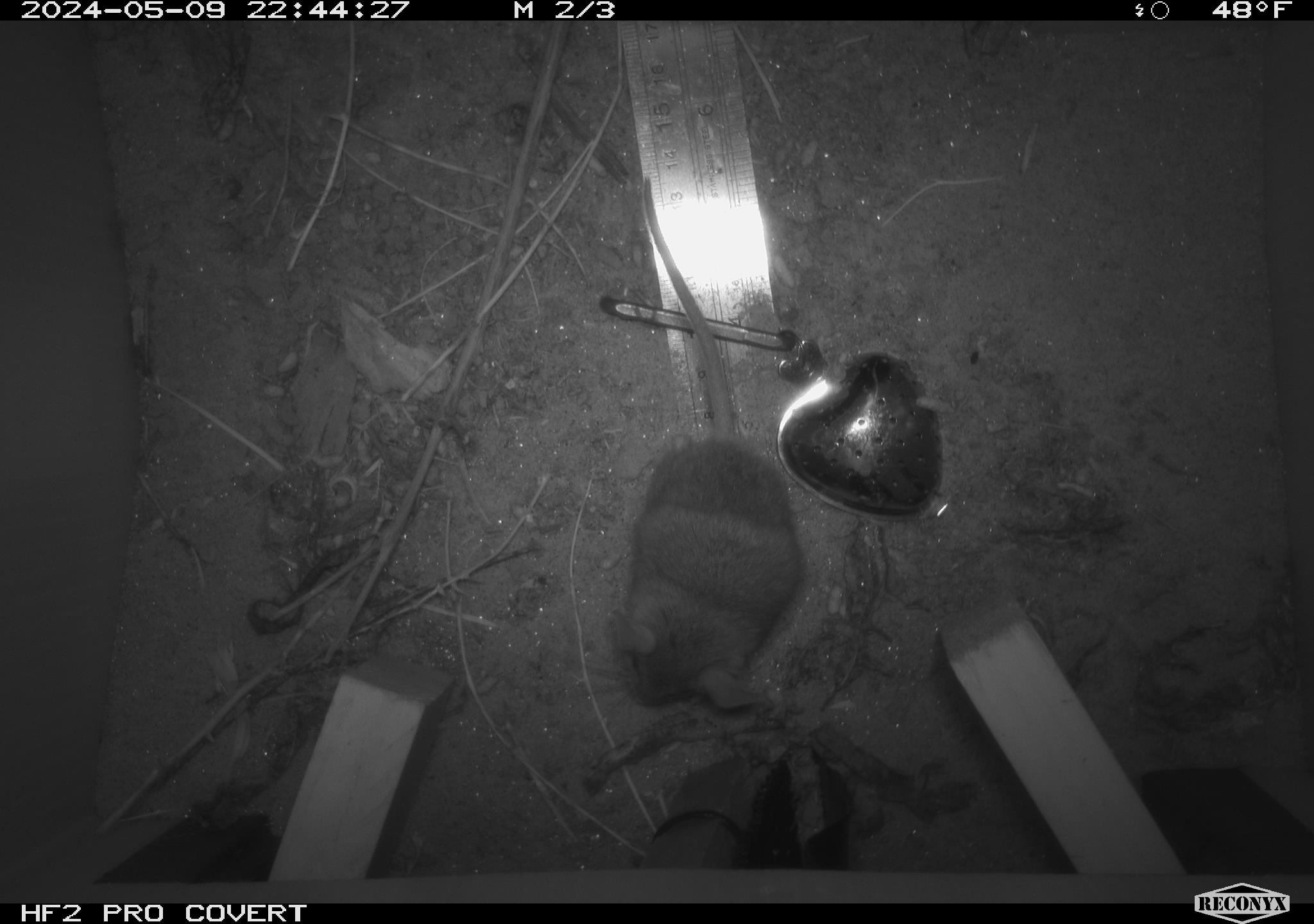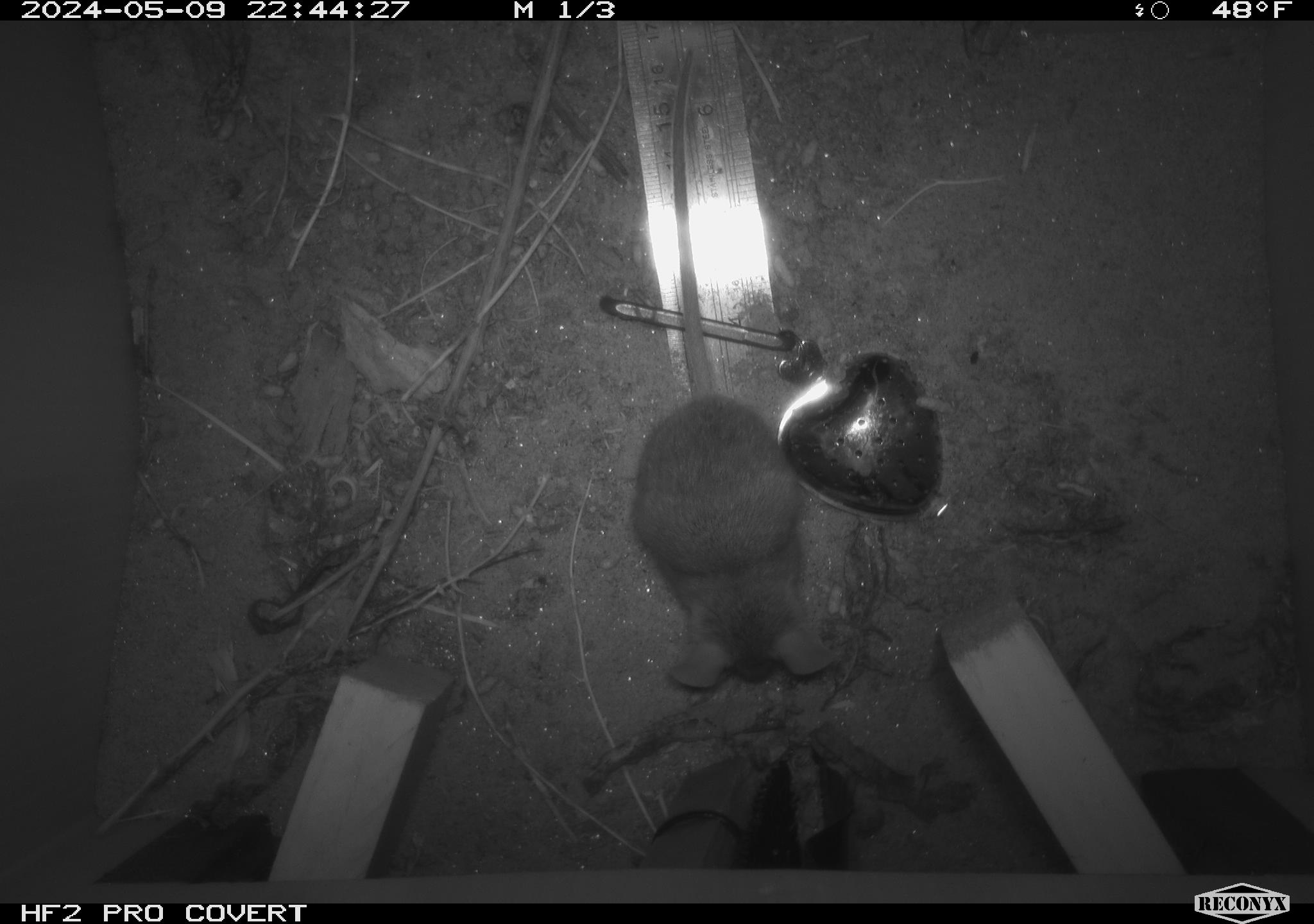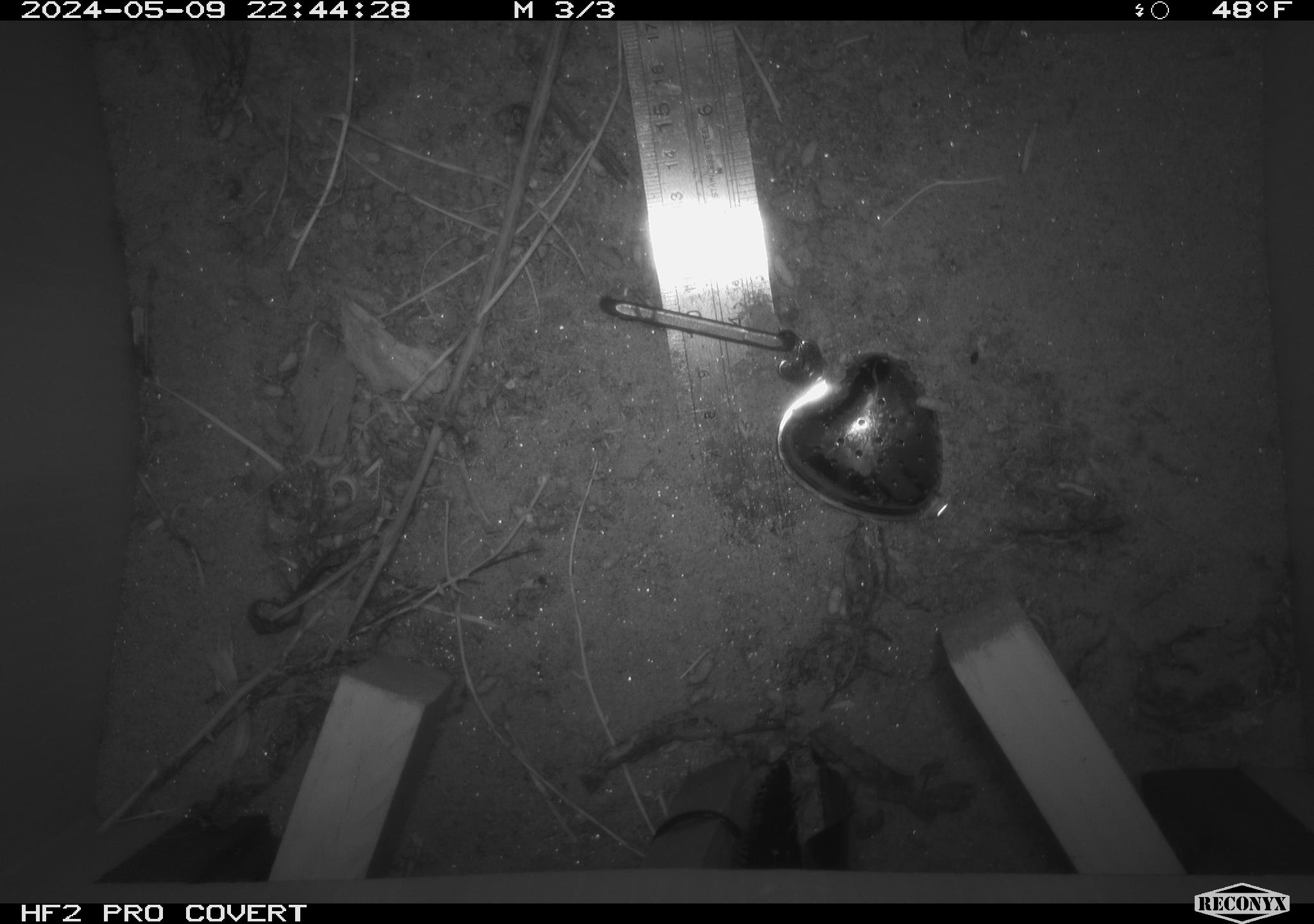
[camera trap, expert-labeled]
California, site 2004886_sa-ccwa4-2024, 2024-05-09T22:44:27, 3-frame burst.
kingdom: Animalia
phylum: Chordata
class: Mammalia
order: Rodentia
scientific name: Rodentia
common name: mouse species